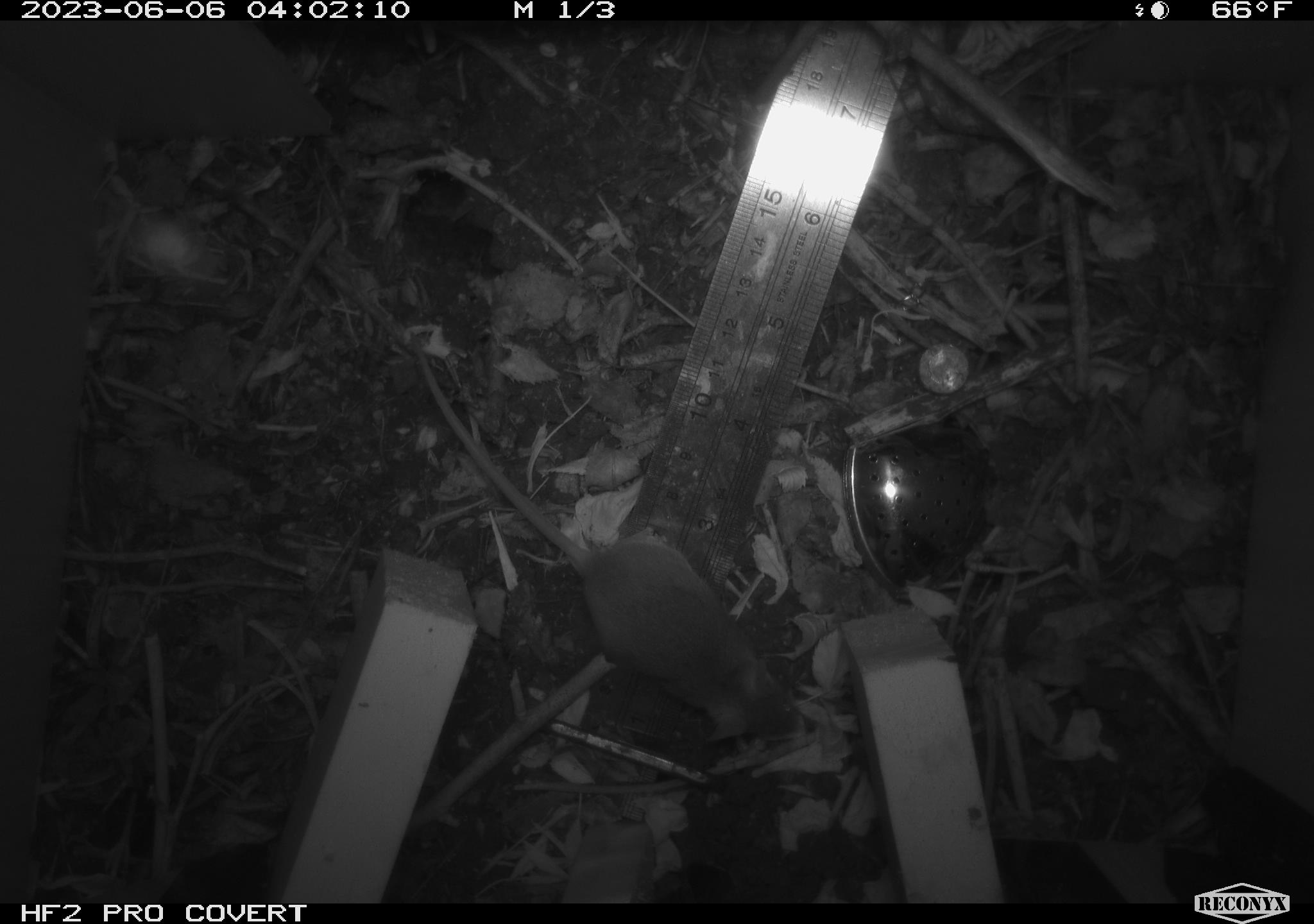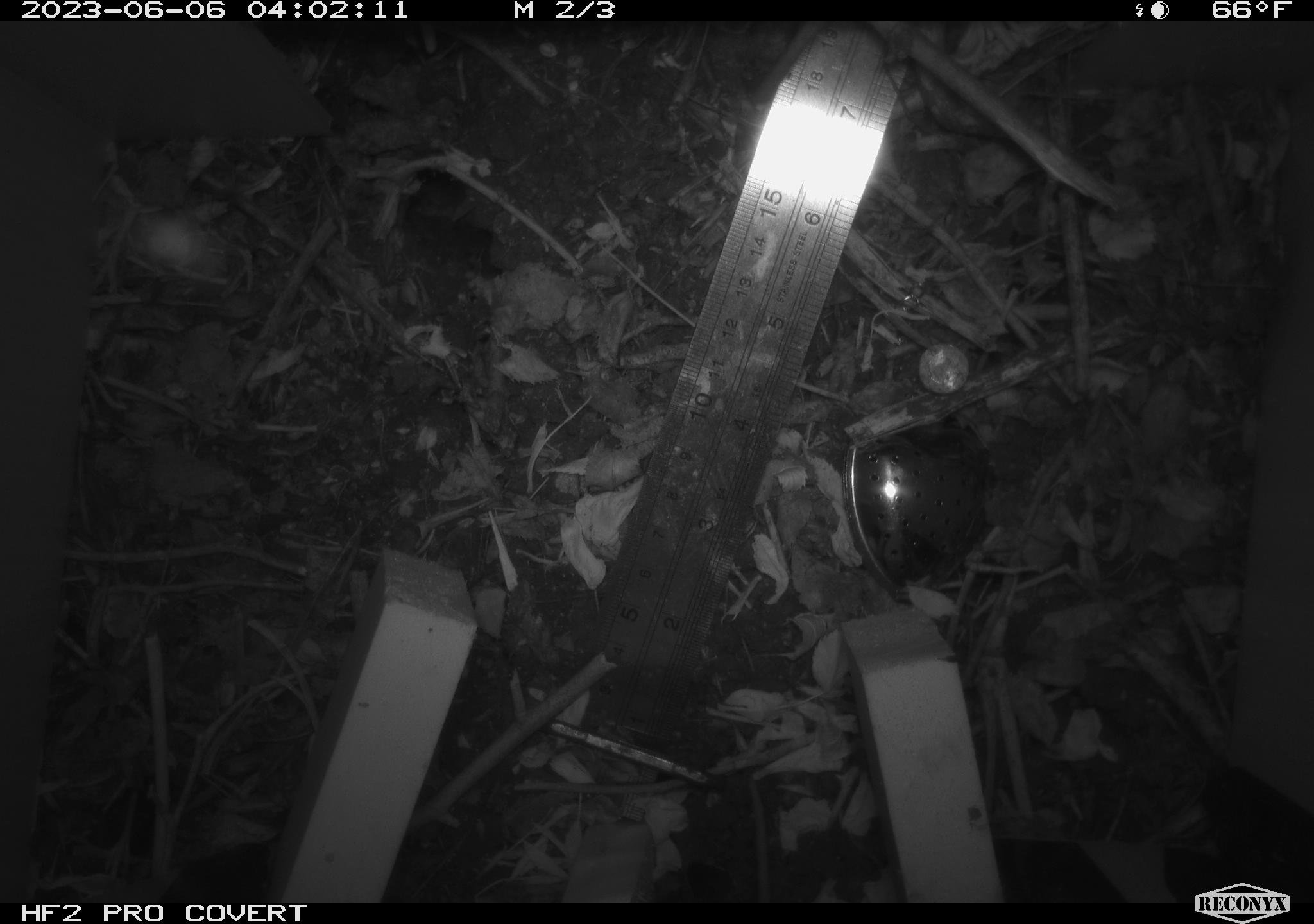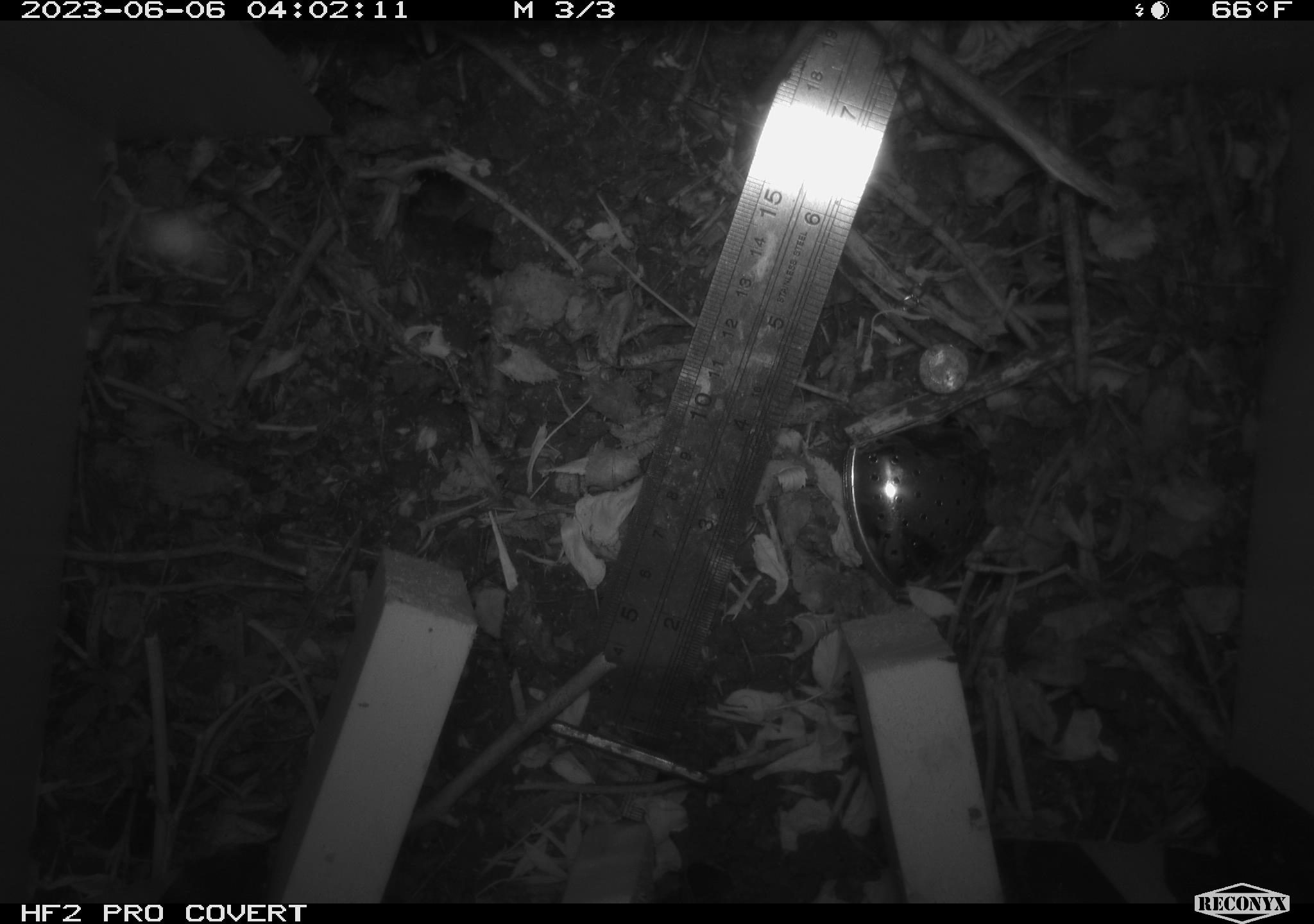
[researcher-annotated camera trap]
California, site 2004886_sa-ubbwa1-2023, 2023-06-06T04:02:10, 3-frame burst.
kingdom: Animalia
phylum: Chordata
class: Mammalia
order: Rodentia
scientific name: Rodentia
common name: rodent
Rodent (Rodentia).